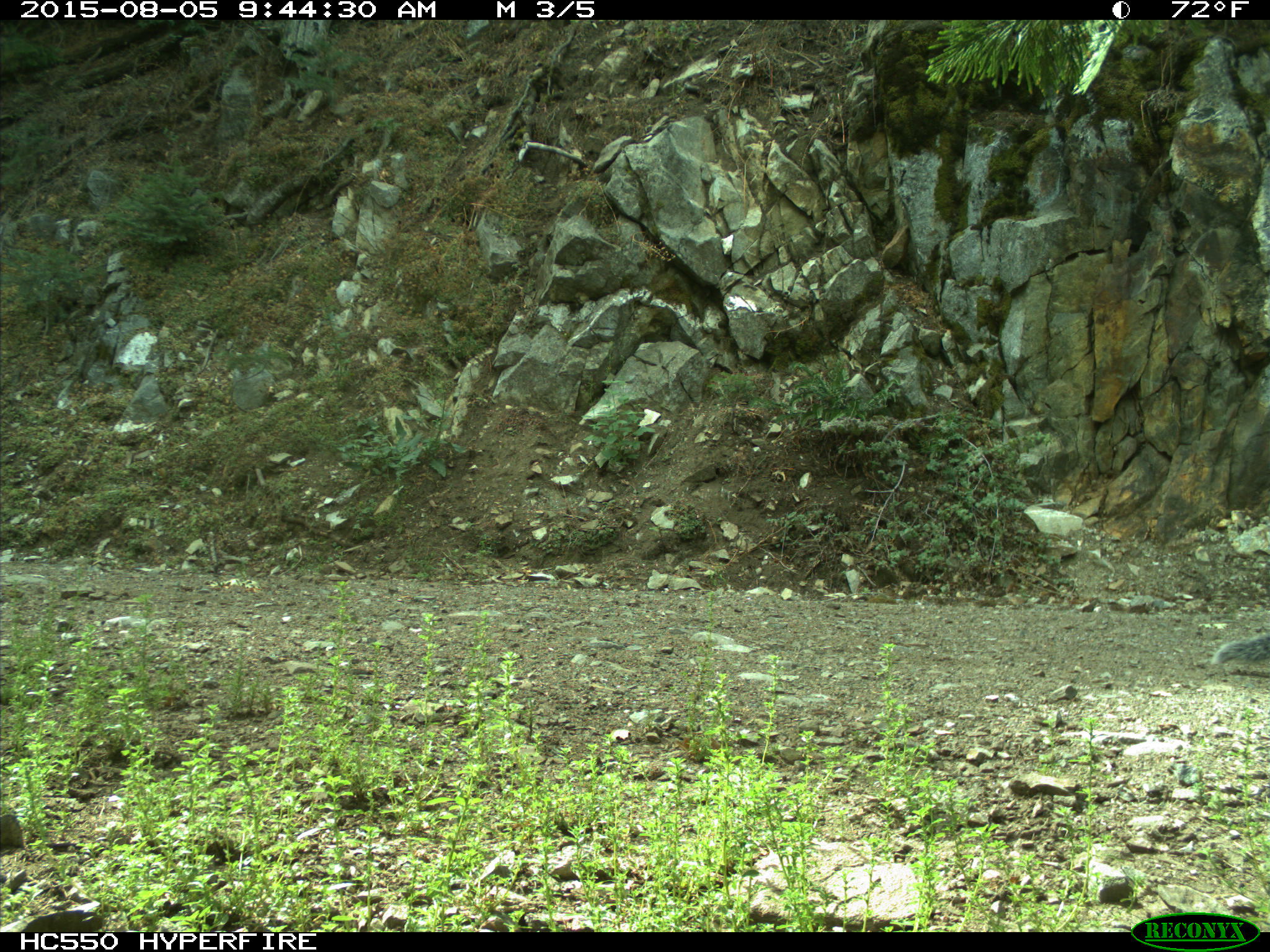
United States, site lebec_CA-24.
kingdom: Animalia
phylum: Chordata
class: Mammalia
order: Rodentia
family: Sciuridae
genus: Sciurus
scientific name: Sciurus carolinensis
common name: eastern gray squirrel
Sciurus carolinensis (eastern gray squirrel).